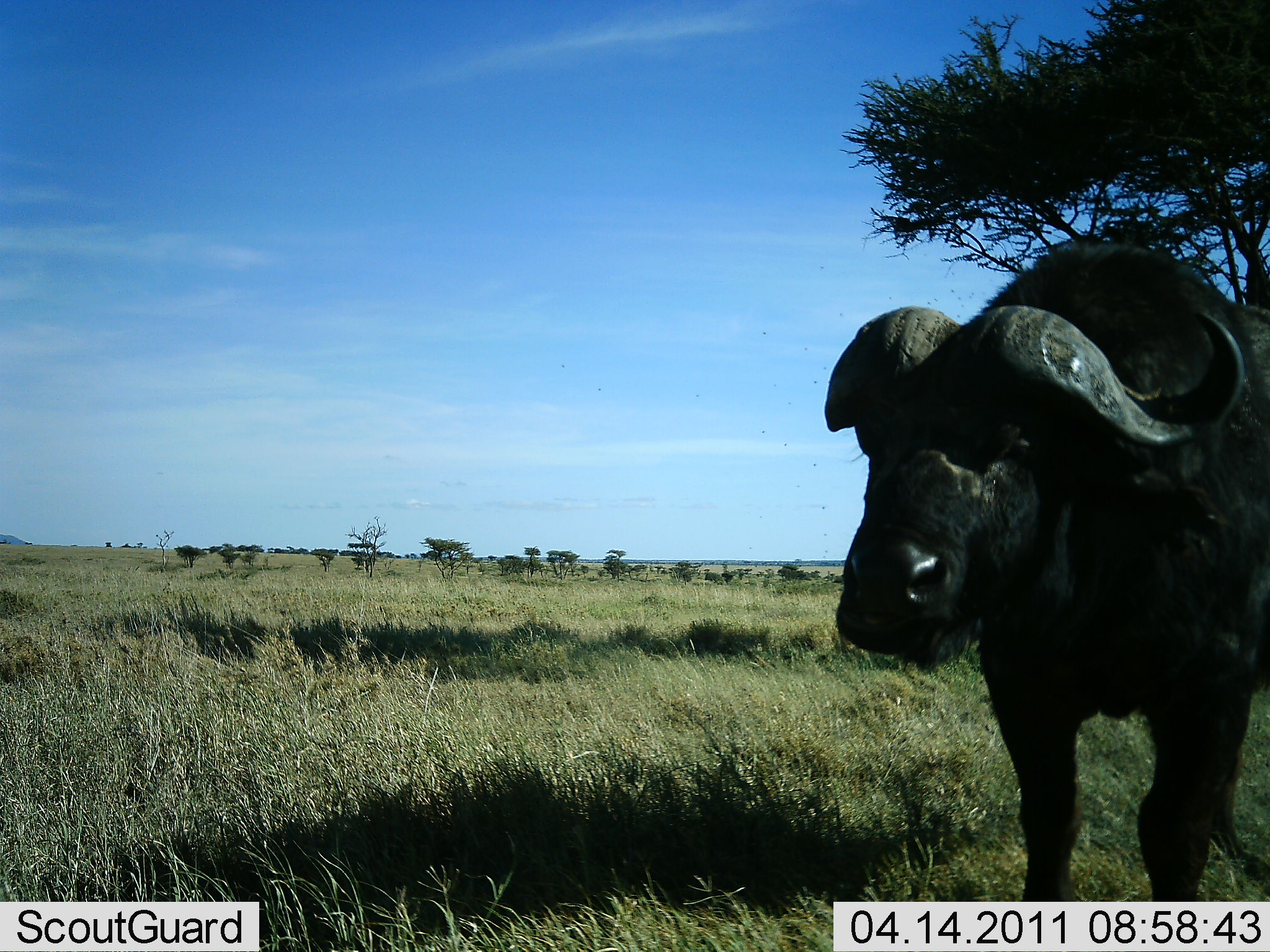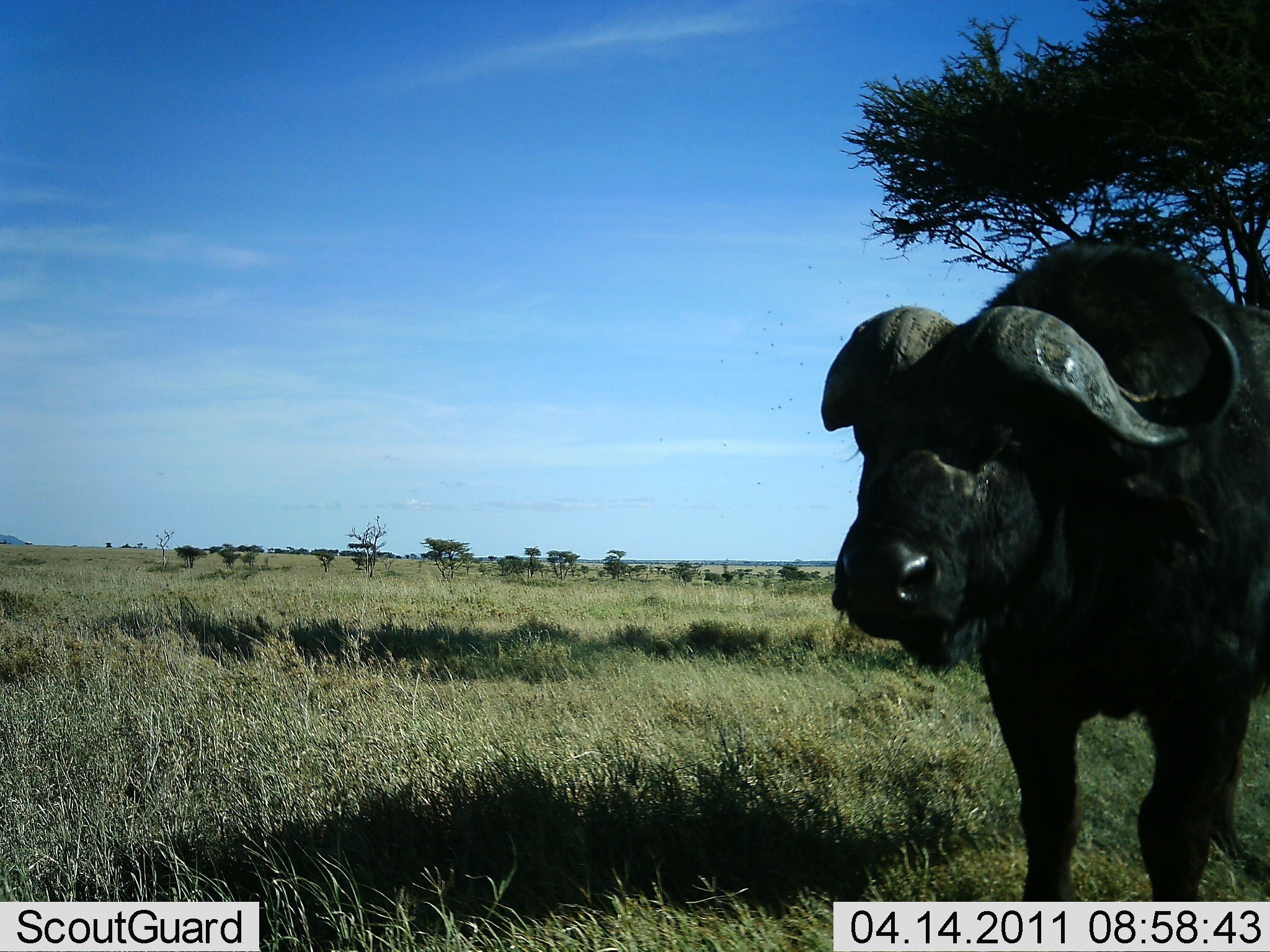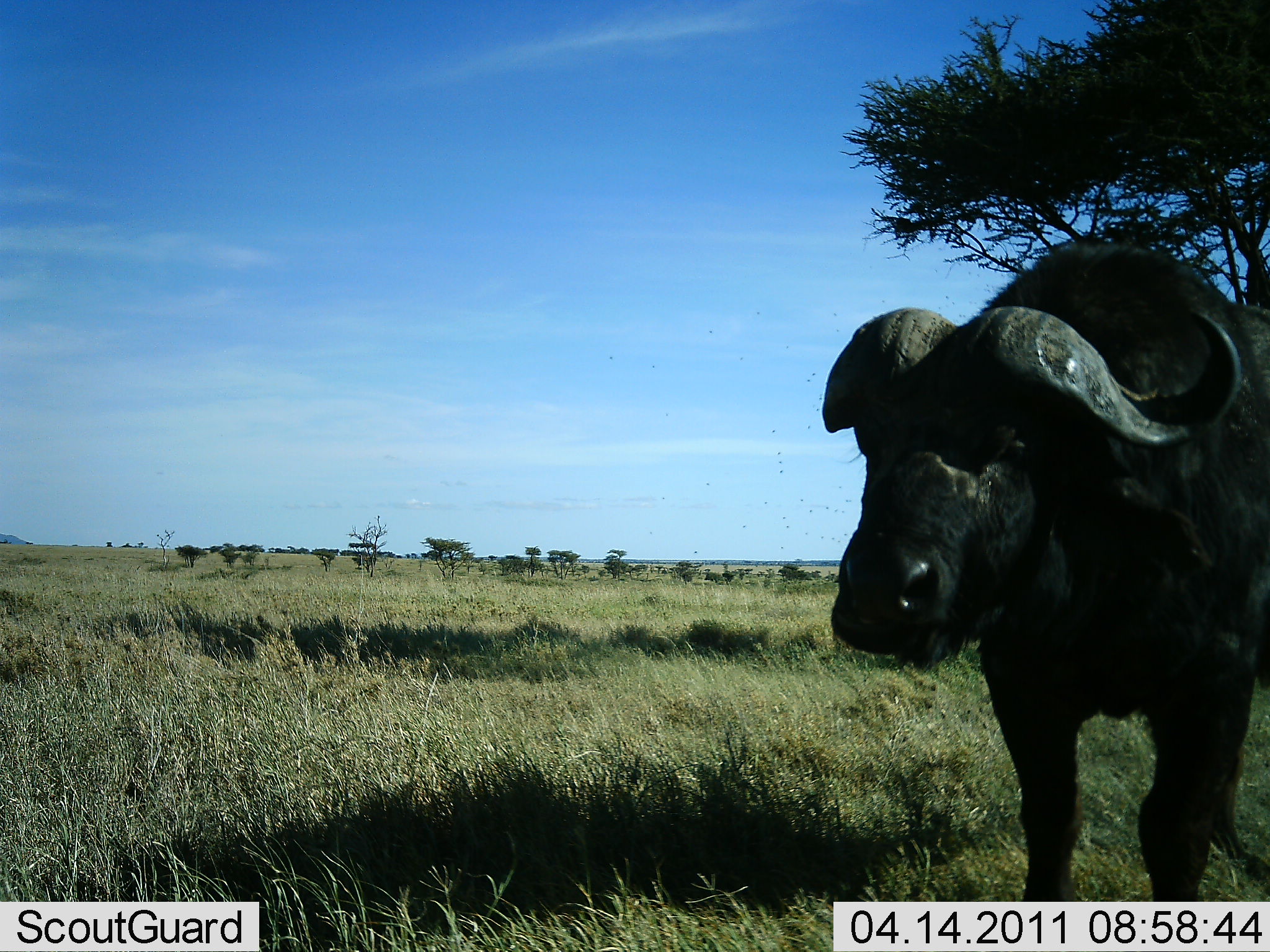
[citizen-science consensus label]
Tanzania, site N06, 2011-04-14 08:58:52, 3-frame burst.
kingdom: Animalia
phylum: Chordata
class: Mammalia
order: Artiodactyla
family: Bovidae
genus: Syncerus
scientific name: Syncerus caffer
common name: cape buffalo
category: buffalo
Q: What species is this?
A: Buffalo (cape buffalo) (Syncerus caffer).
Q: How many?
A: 1.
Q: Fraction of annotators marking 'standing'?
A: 91%.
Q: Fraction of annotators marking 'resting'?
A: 0%.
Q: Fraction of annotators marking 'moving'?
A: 0%.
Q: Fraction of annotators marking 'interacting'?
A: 0%.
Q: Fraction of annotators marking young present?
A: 0%.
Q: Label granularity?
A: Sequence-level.